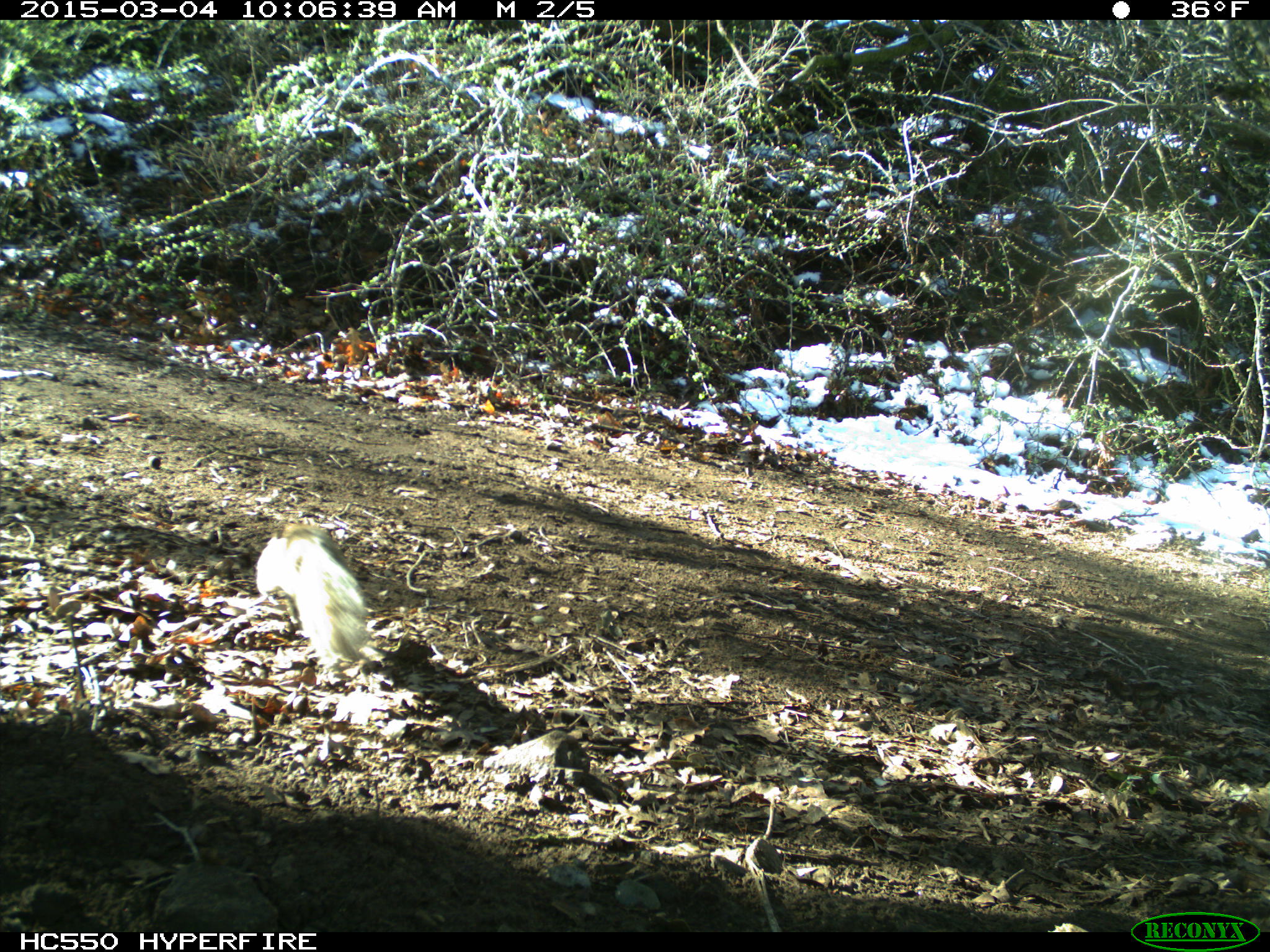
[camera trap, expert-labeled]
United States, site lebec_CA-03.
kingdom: Animalia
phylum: Chordata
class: Mammalia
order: Rodentia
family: Sciuridae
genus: Otospermophilus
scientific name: Otospermophilus beecheyi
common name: california ground squirrel